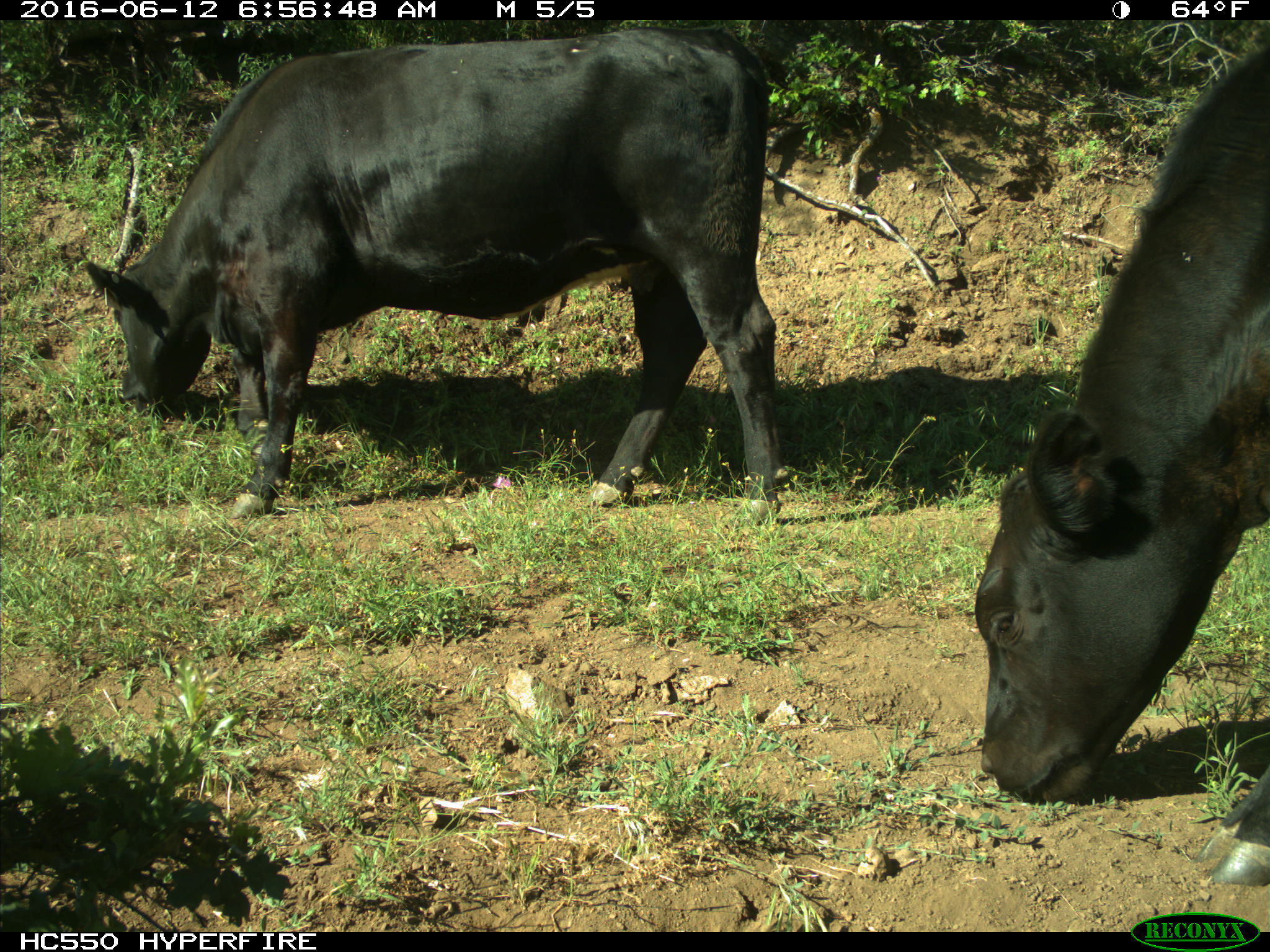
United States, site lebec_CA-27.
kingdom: Animalia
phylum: Chordata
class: Mammalia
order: Artiodactyla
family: Bovidae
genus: Bos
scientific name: Bos taurus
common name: domestic cow